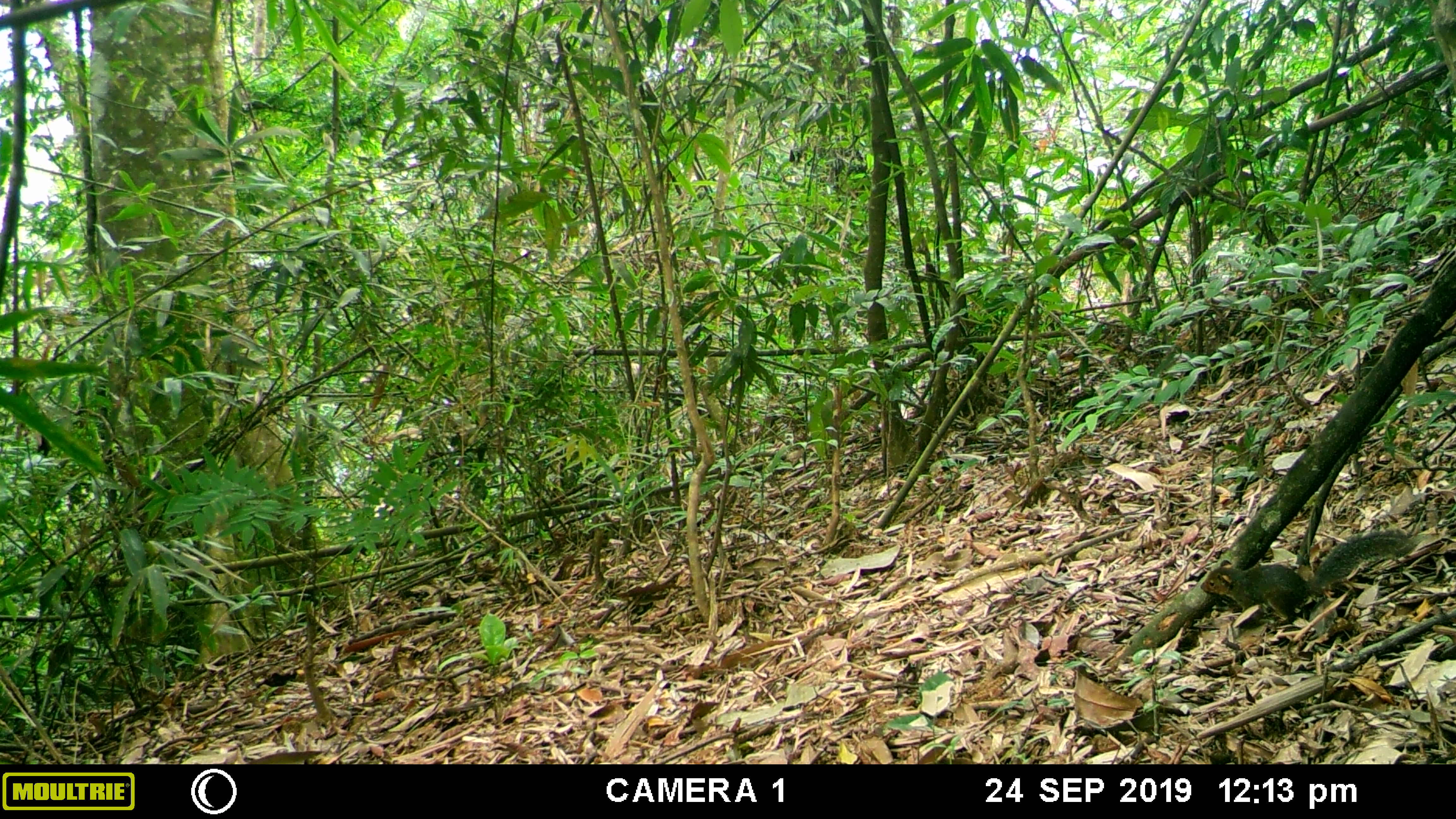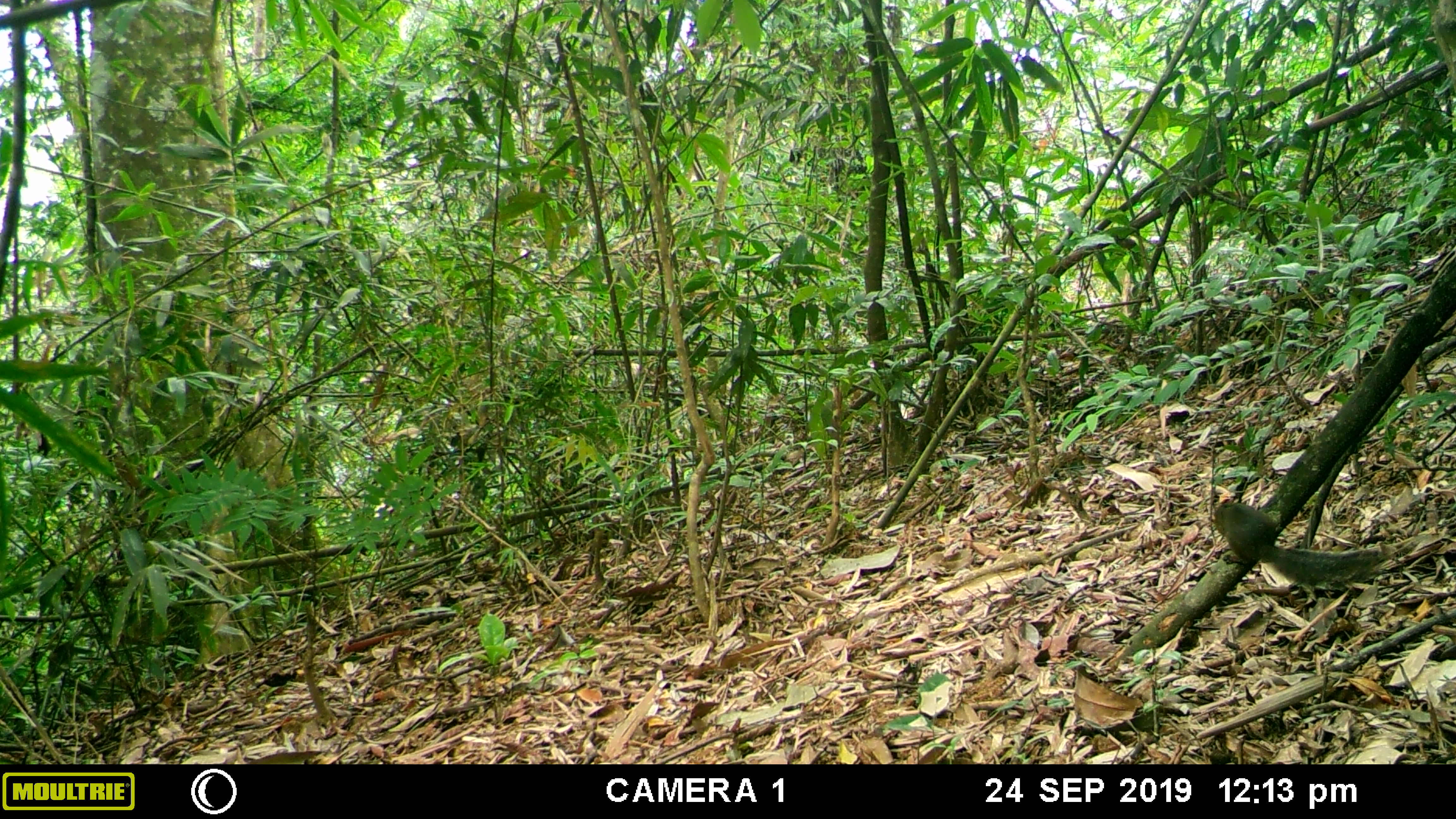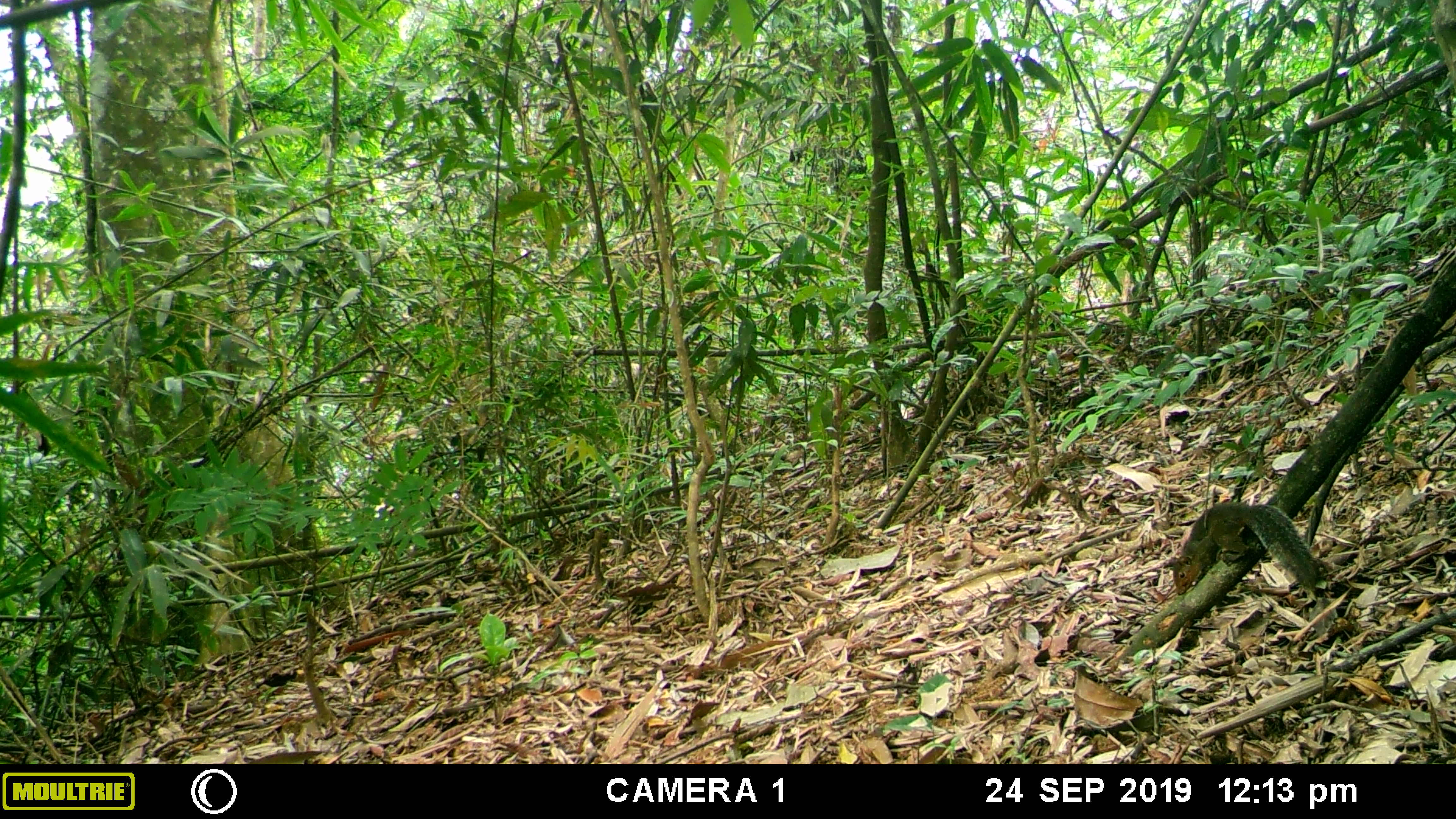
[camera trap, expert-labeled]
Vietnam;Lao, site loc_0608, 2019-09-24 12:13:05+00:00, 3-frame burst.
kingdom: Animalia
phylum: Chordata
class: Mammalia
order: Rodentia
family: Sciuridae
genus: Dremomys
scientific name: Dremomys rufigenis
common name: red-cheeked squirrel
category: red cheeked squirrel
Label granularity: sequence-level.